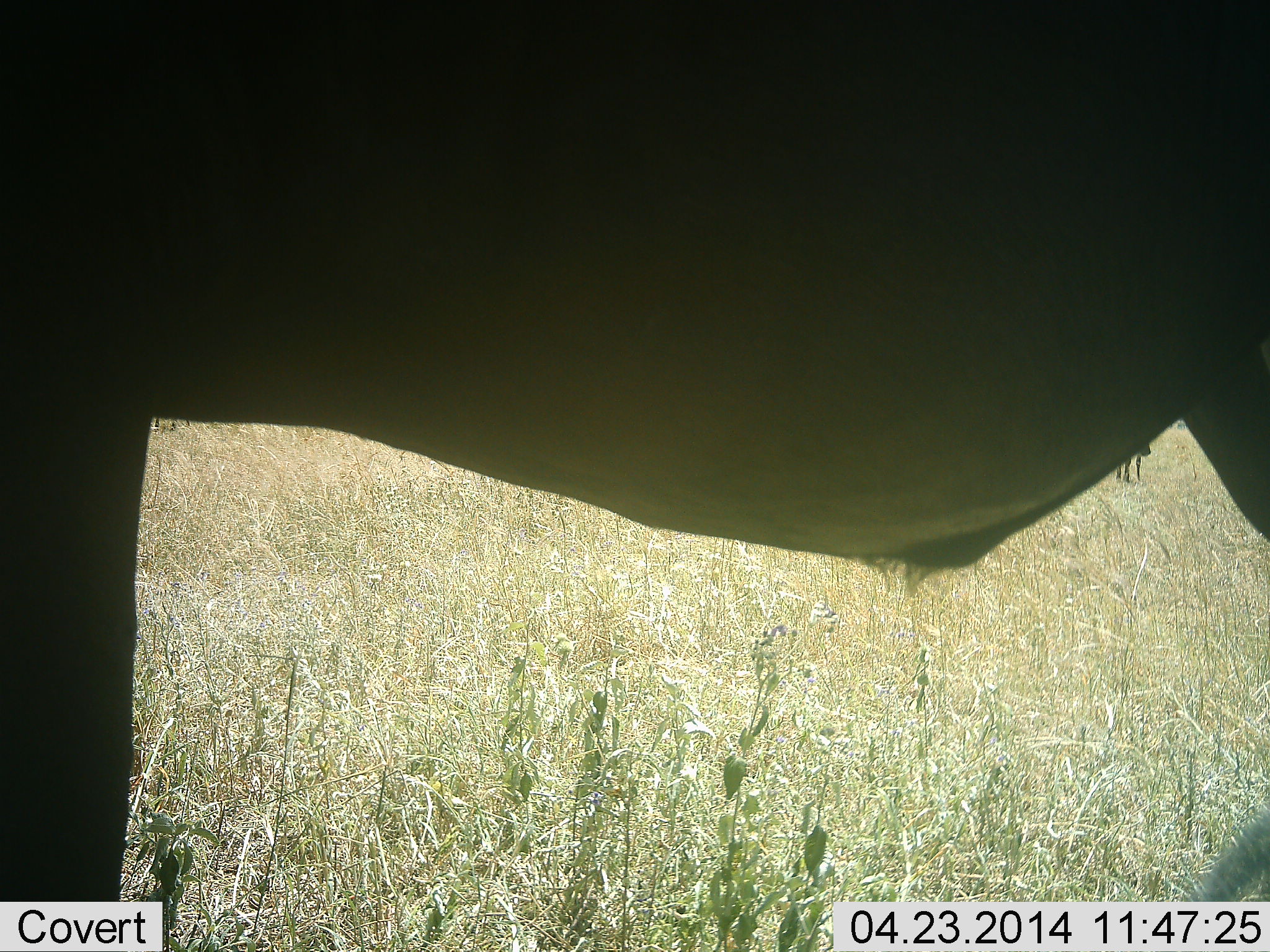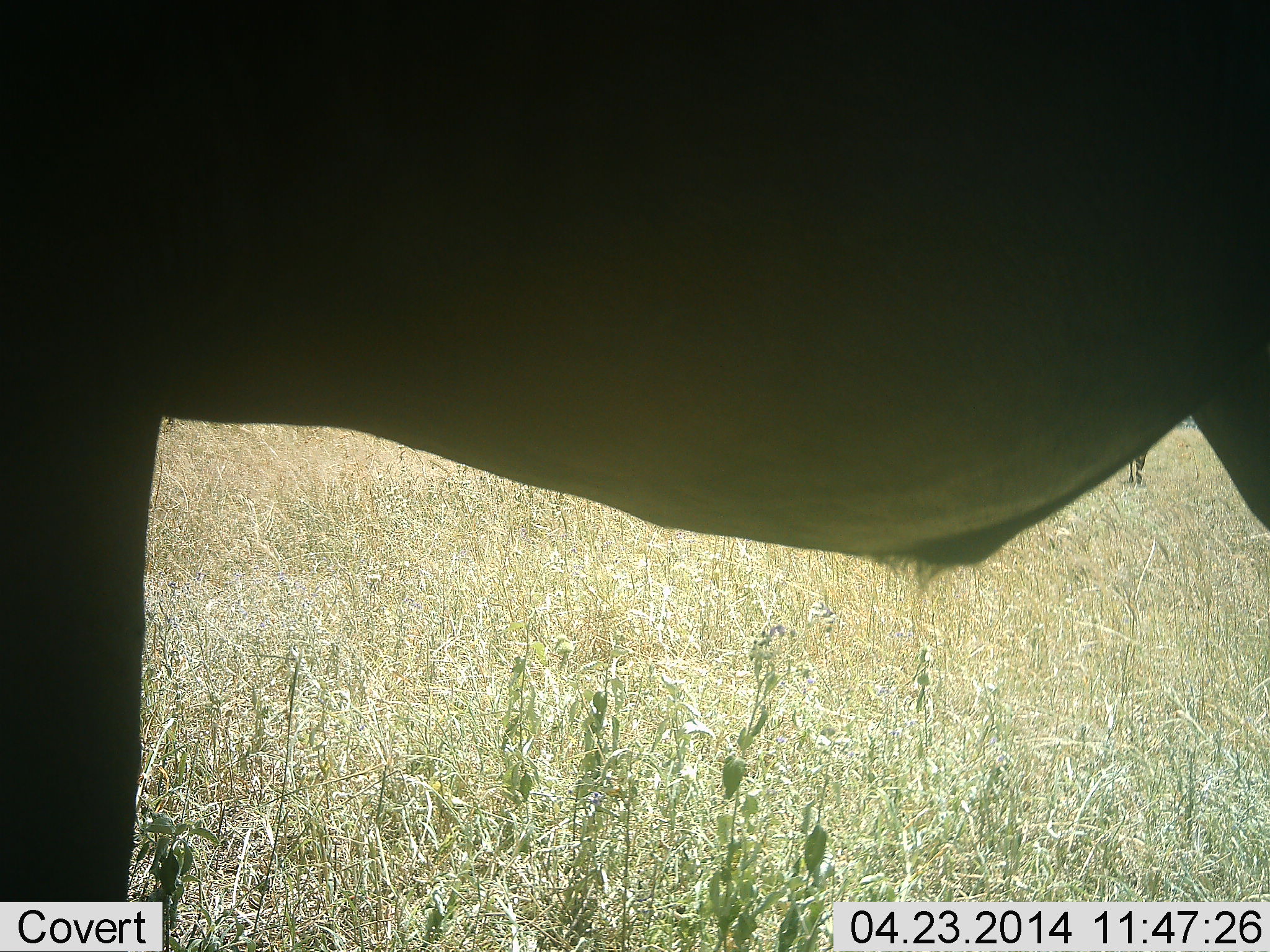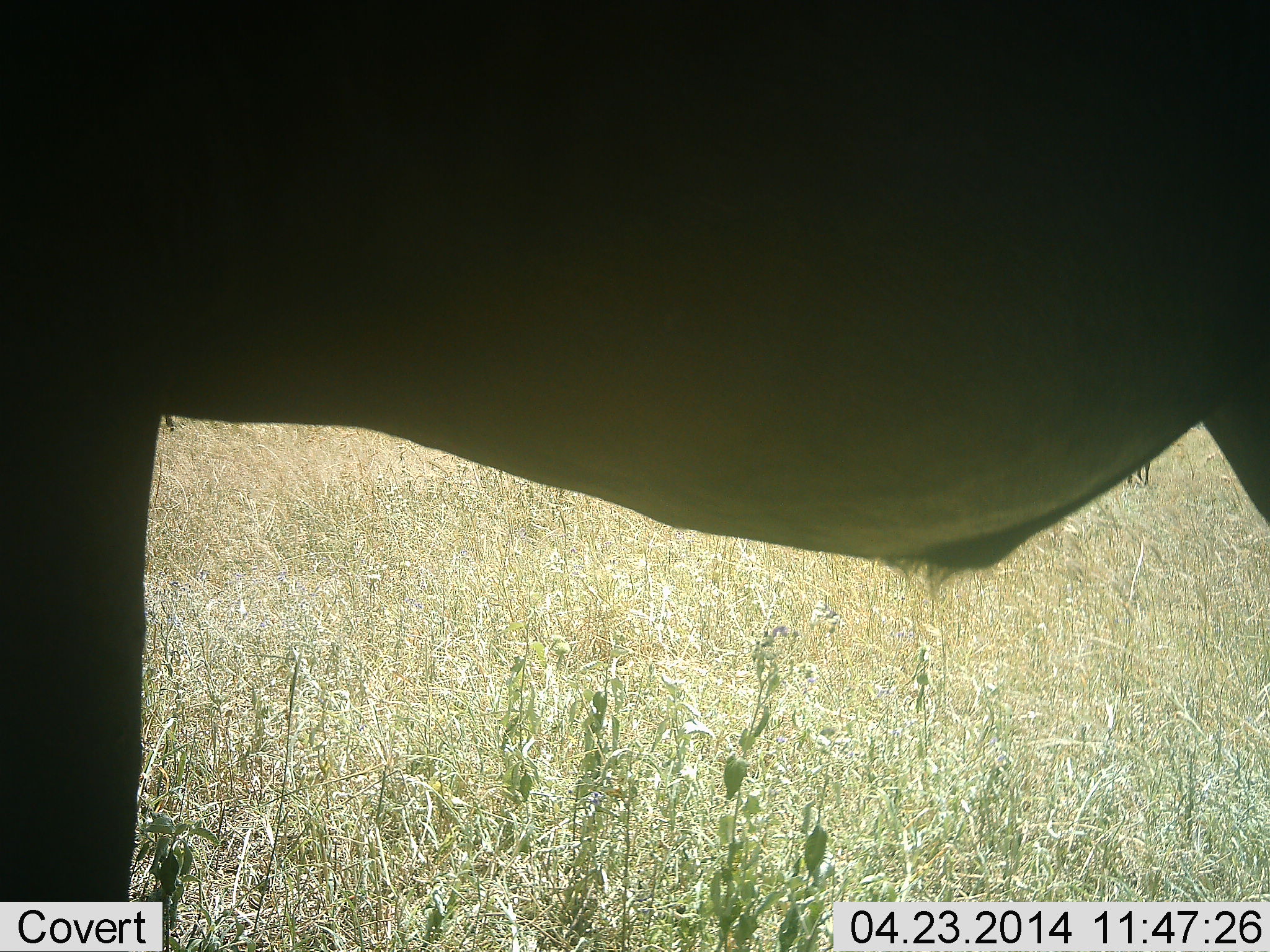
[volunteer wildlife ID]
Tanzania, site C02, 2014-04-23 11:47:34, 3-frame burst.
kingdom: Animalia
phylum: Chordata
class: Mammalia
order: Artiodactyla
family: Bovidae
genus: Connochaetes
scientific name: Connochaetes taurinus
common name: blue wildebeest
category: wildebeest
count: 1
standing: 89%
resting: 0%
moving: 26%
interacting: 0%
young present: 0%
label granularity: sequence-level